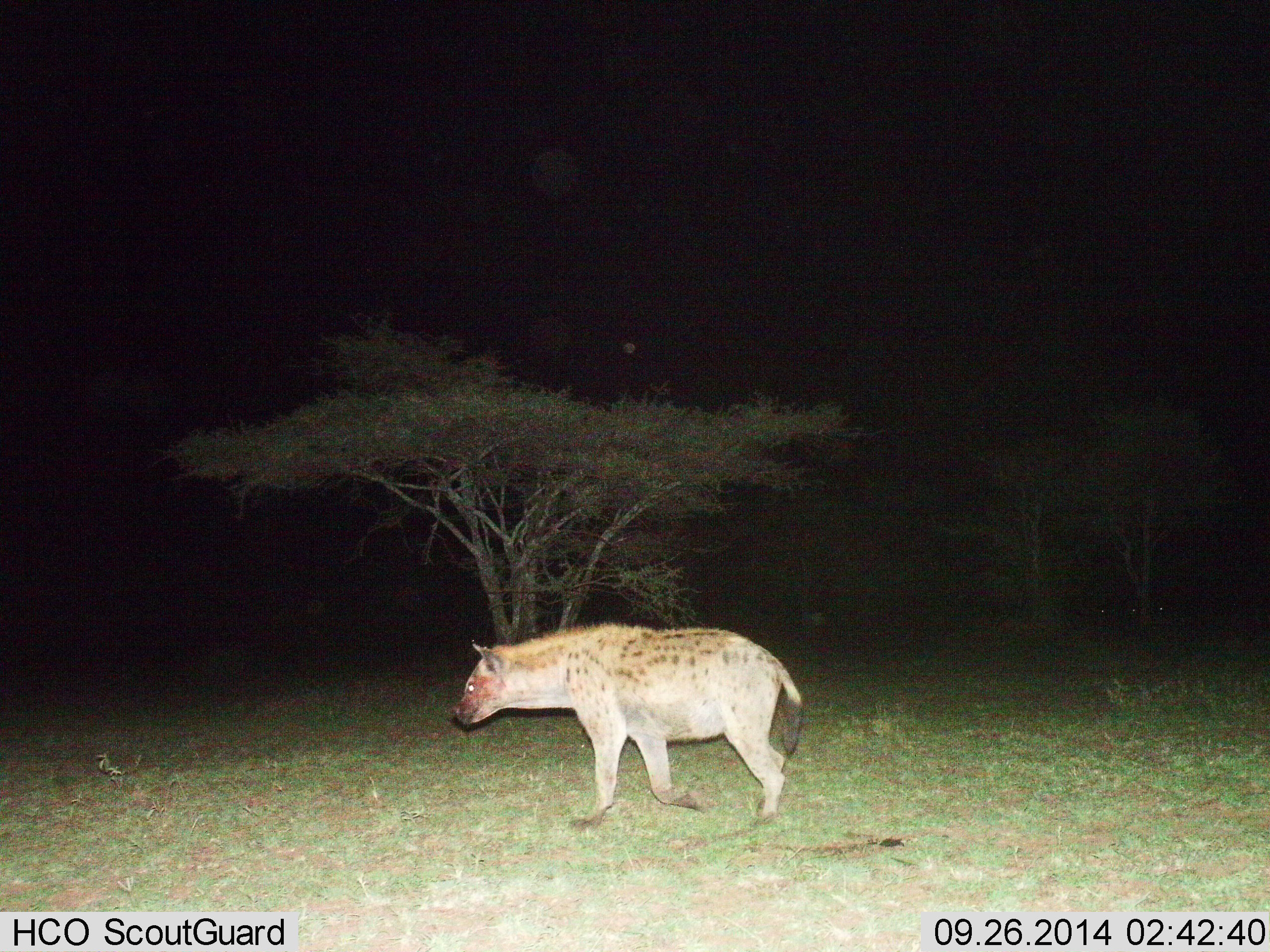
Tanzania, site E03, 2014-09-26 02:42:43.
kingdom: Animalia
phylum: Chordata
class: Mammalia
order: Carnivora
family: Hyaenidae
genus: Crocuta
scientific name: Crocuta crocuta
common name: spotted hyena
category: hyenaspotted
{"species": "hyenaspotted (spotted hyena) (Crocuta crocuta)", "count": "1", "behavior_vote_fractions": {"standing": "30%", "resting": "0%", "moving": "80%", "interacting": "0%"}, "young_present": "0%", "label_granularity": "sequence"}